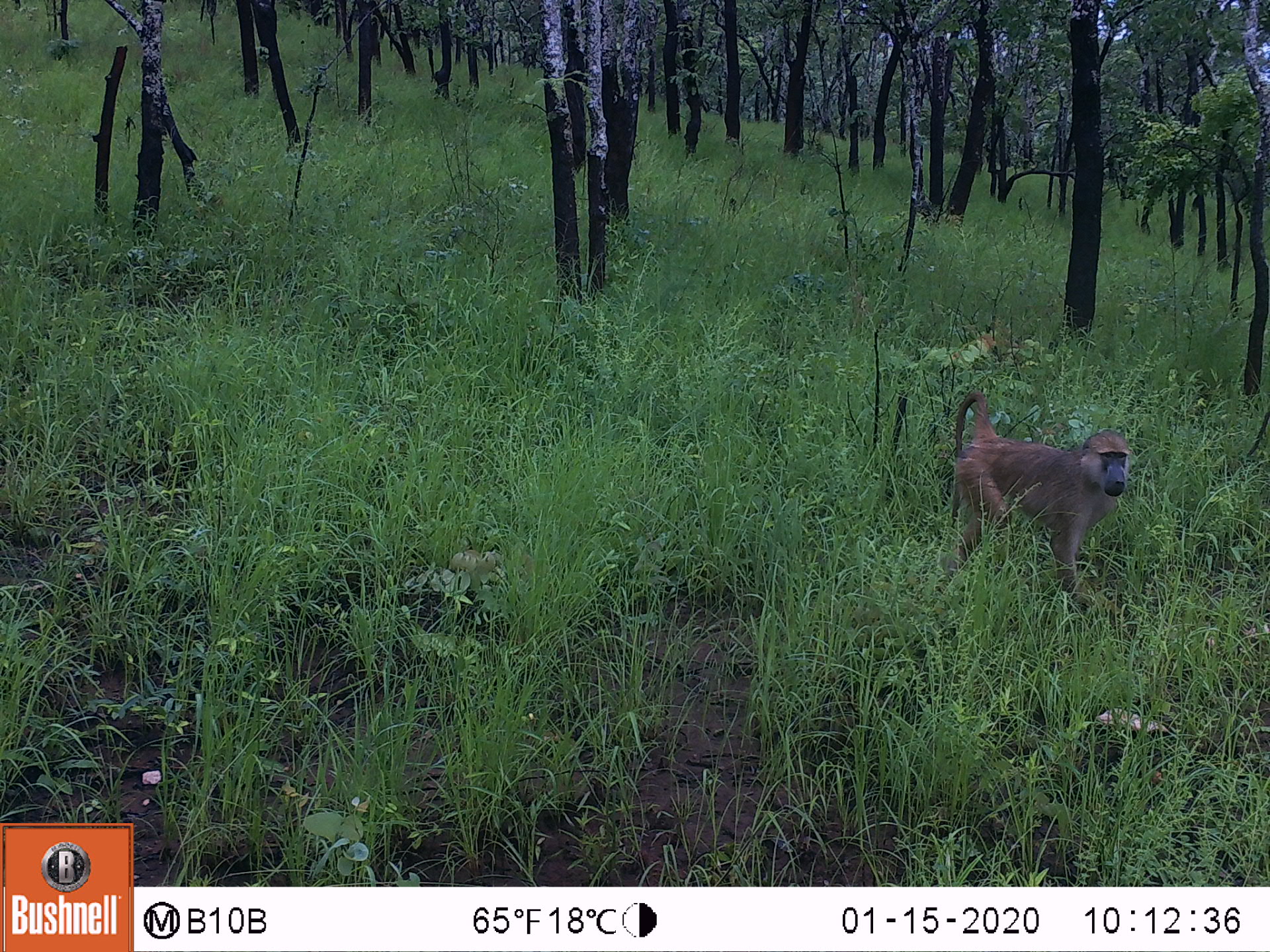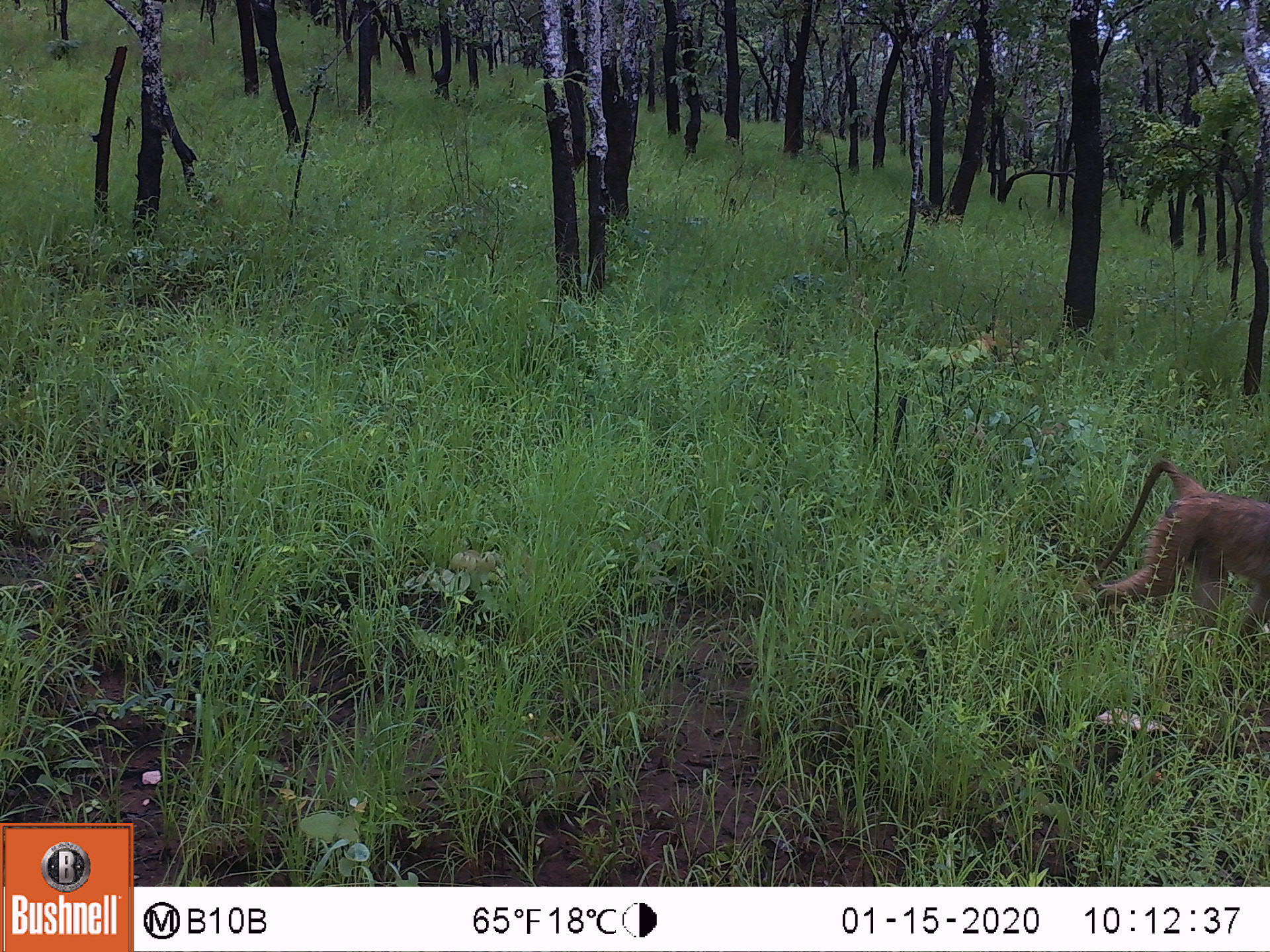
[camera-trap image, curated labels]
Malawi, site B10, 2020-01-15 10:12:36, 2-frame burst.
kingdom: Animalia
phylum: Chordata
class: Mammalia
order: Primates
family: Cercopithecidae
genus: Papio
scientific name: Papio cynocephalus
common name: yellow baboon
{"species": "yellow baboon (Papio cynocephalus)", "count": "1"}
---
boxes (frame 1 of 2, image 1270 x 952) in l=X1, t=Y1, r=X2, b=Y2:
yellow baboon: l=946, t=383, r=1133, b=594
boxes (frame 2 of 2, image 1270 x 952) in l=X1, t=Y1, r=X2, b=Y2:
yellow baboon: l=1084, t=441, r=1262, b=639